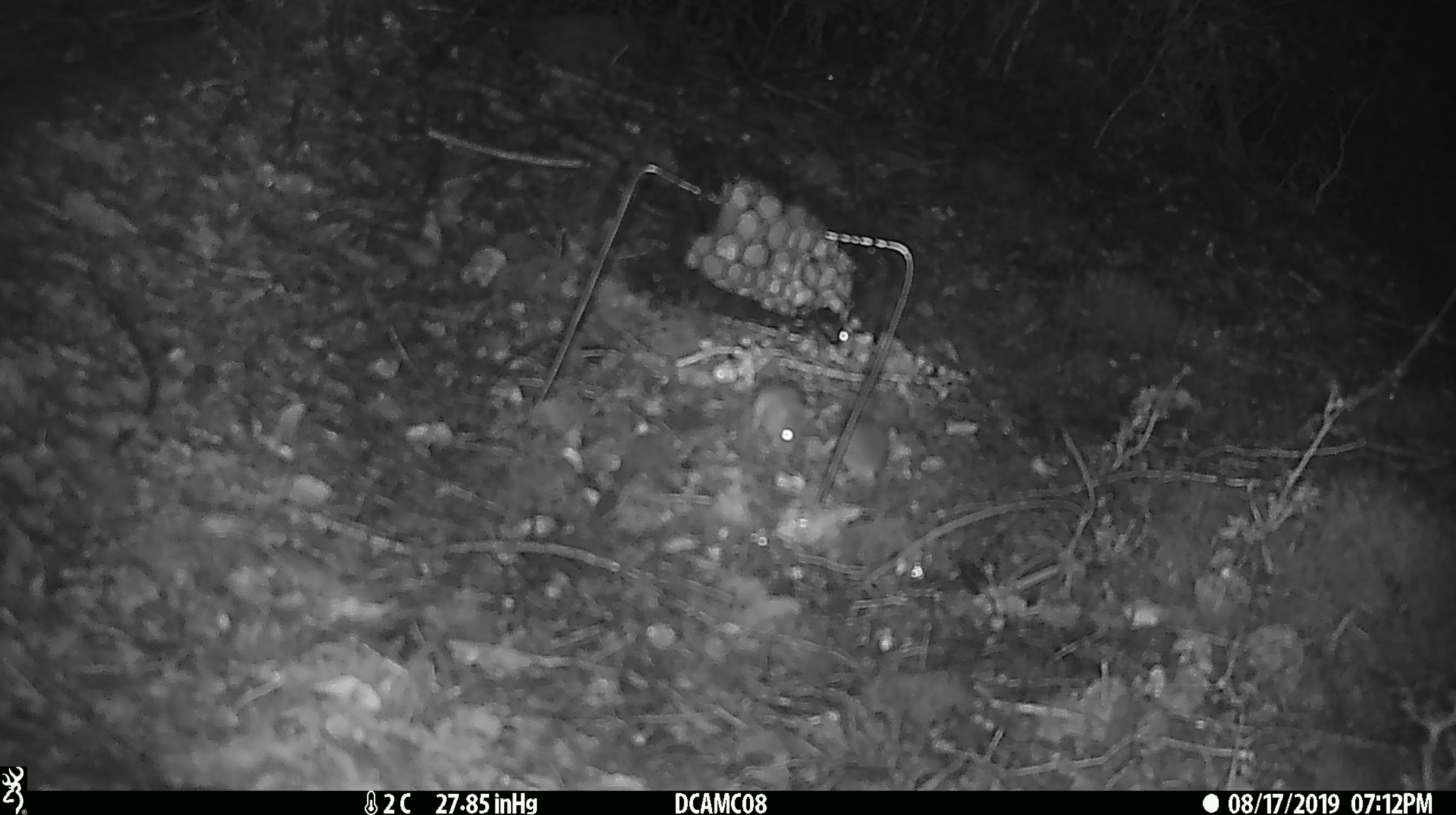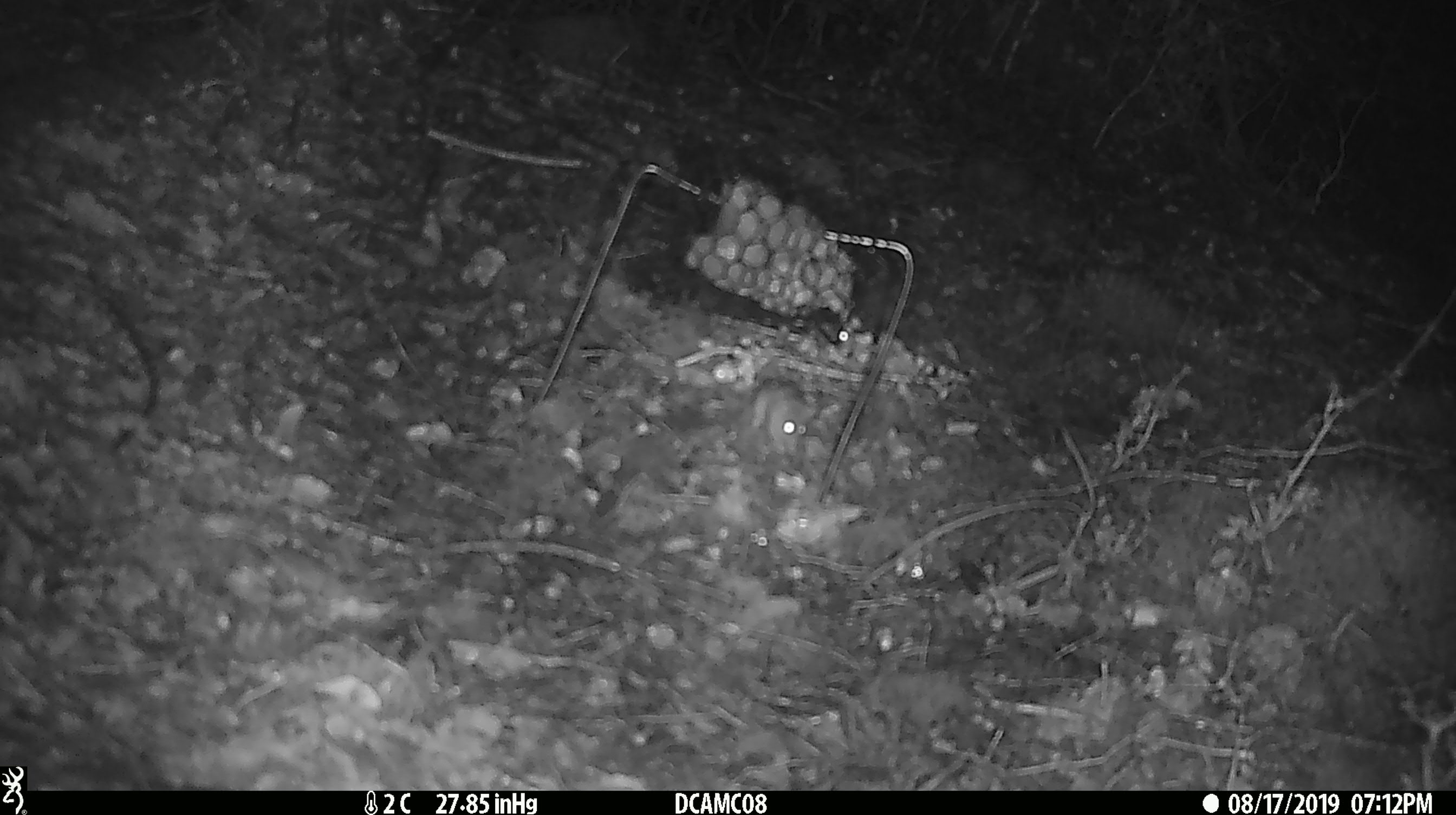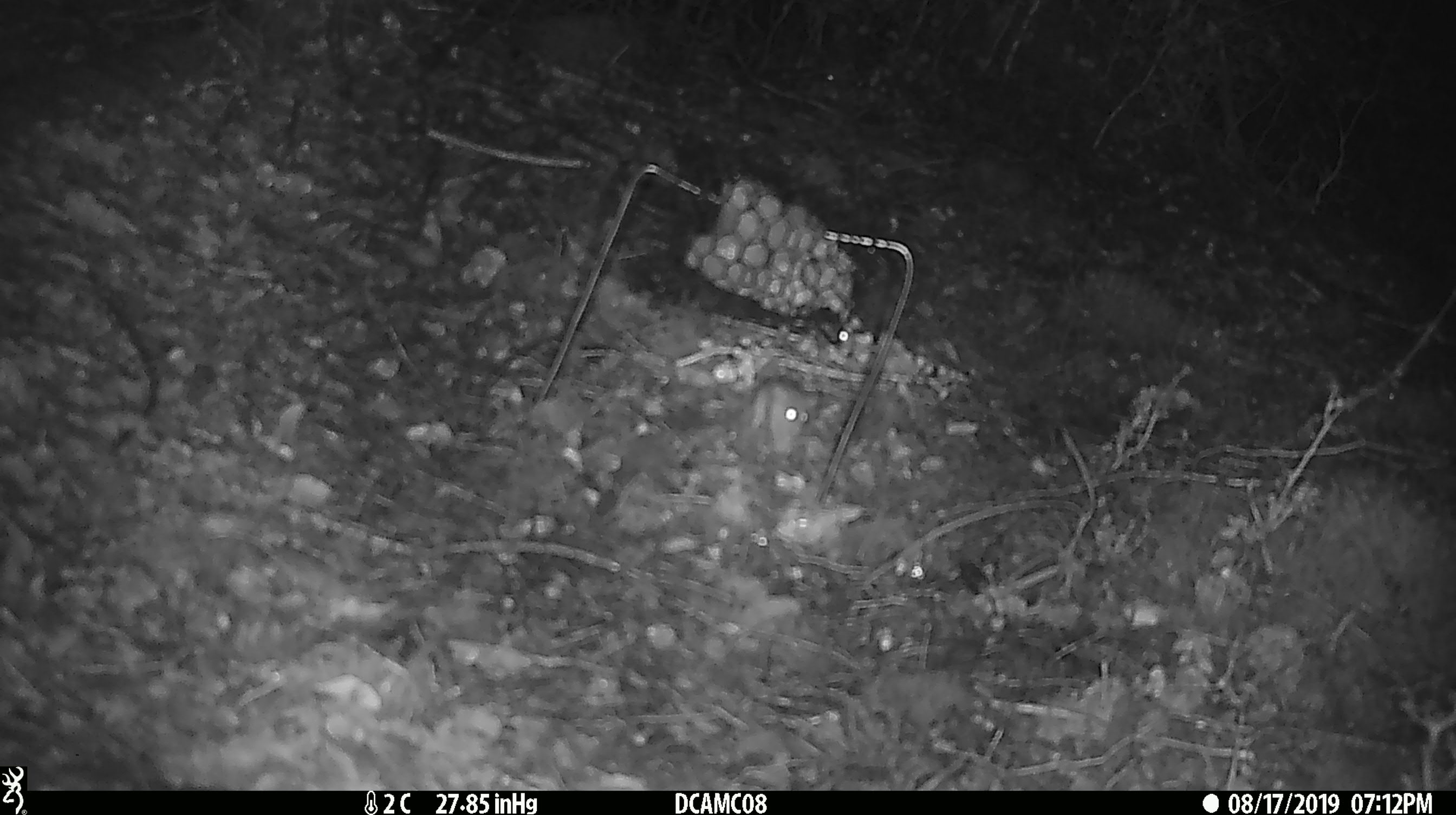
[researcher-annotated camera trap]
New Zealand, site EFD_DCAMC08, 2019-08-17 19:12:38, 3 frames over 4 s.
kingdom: Animalia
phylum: Chordata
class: Mammalia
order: Rodentia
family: Muridae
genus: Mus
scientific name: Mus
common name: mouse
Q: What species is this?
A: Mouse (Mus).